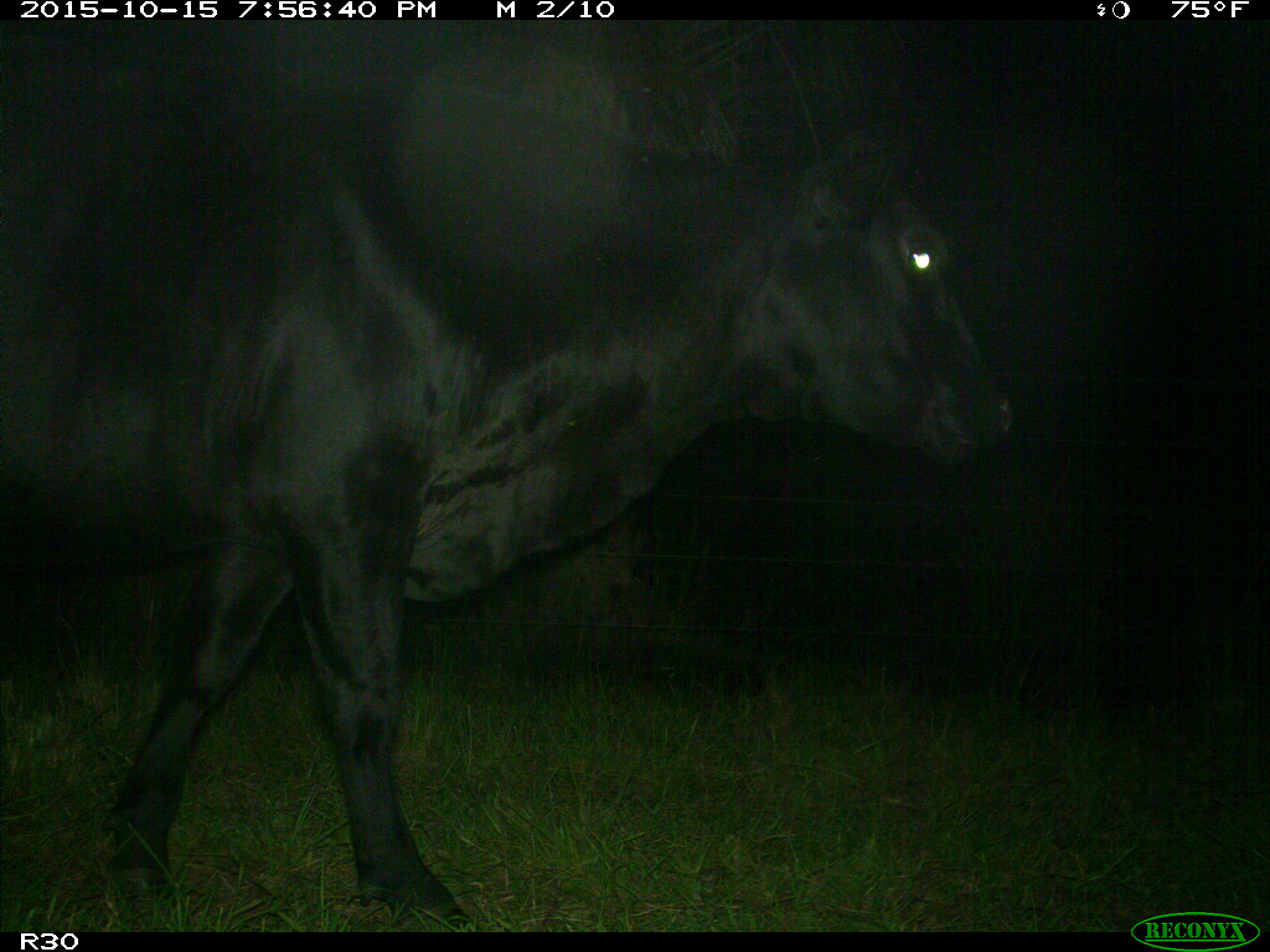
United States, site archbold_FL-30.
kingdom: Animalia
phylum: Chordata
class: Mammalia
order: Artiodactyla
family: Bovidae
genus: Bos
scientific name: Bos taurus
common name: domestic cow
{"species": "Bos taurus (domestic cow)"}